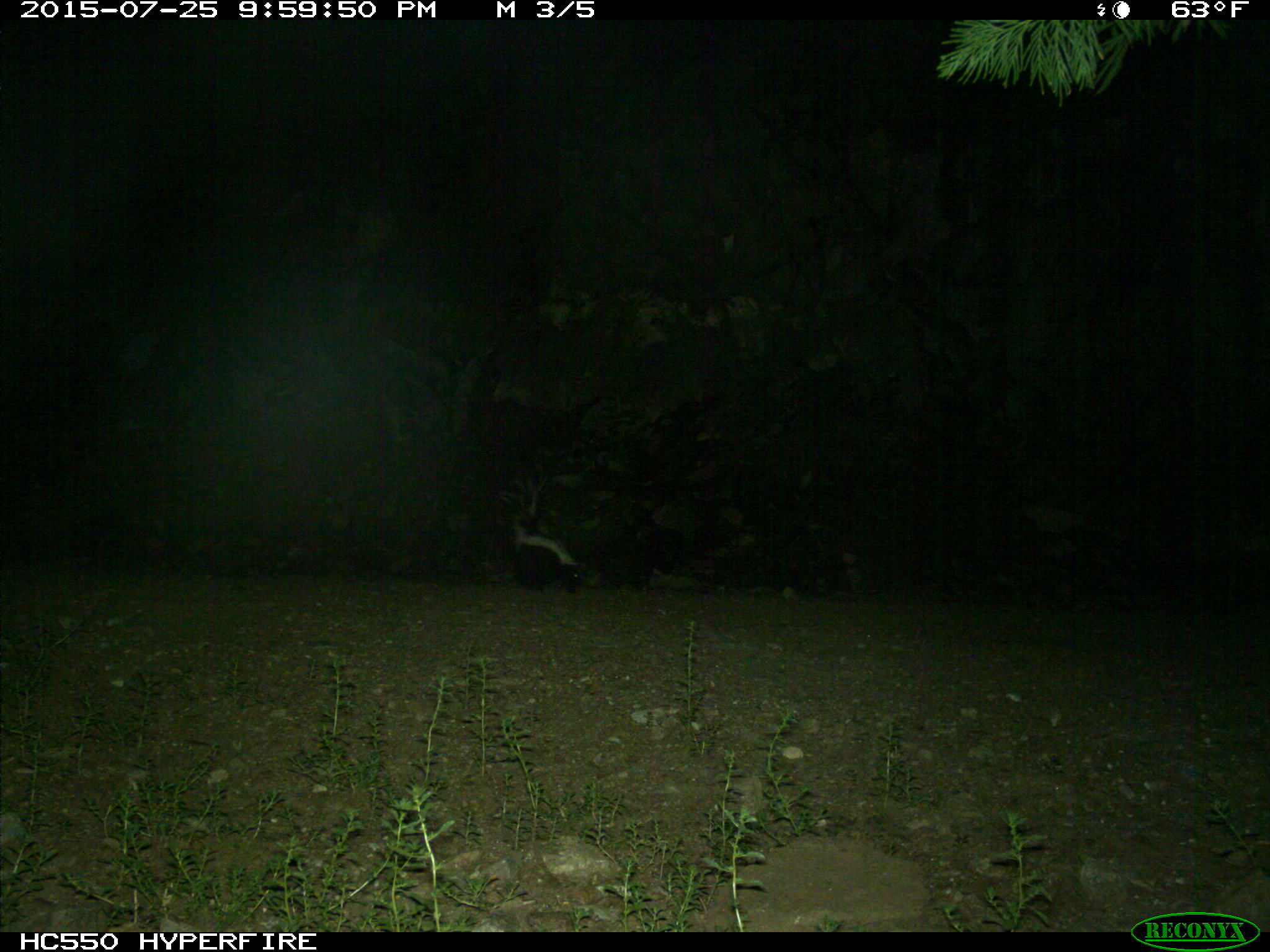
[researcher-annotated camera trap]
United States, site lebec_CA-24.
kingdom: Animalia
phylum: Chordata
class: Mammalia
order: Carnivora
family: Mephitidae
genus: Mephitis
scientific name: Mephitis mephitis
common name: striped skunk